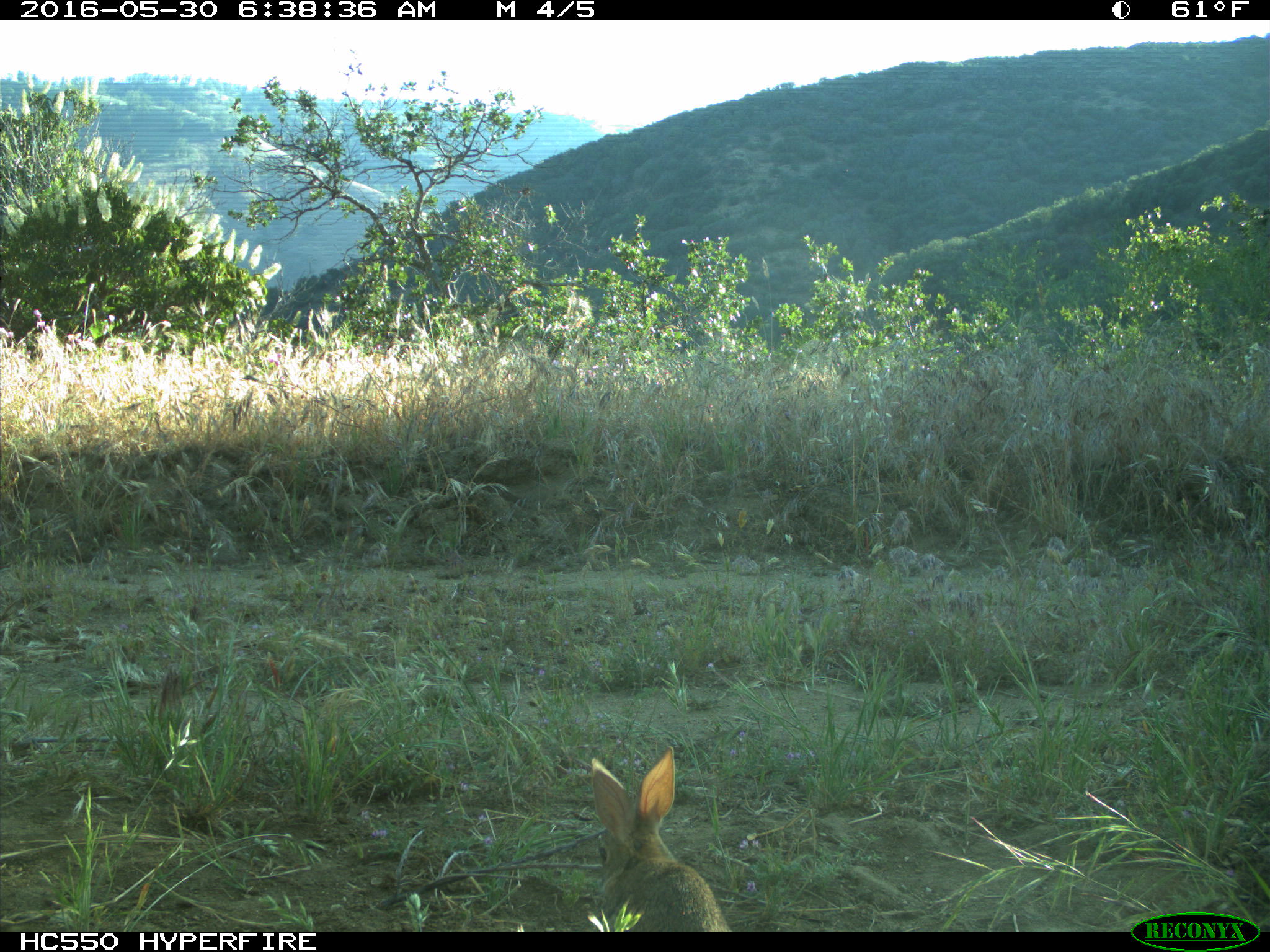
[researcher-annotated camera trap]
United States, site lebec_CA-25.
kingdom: Animalia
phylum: Chordata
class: Mammalia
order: Lagomorpha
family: Leporidae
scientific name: Leporidae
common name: rabbits and hares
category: unidentified rabbit